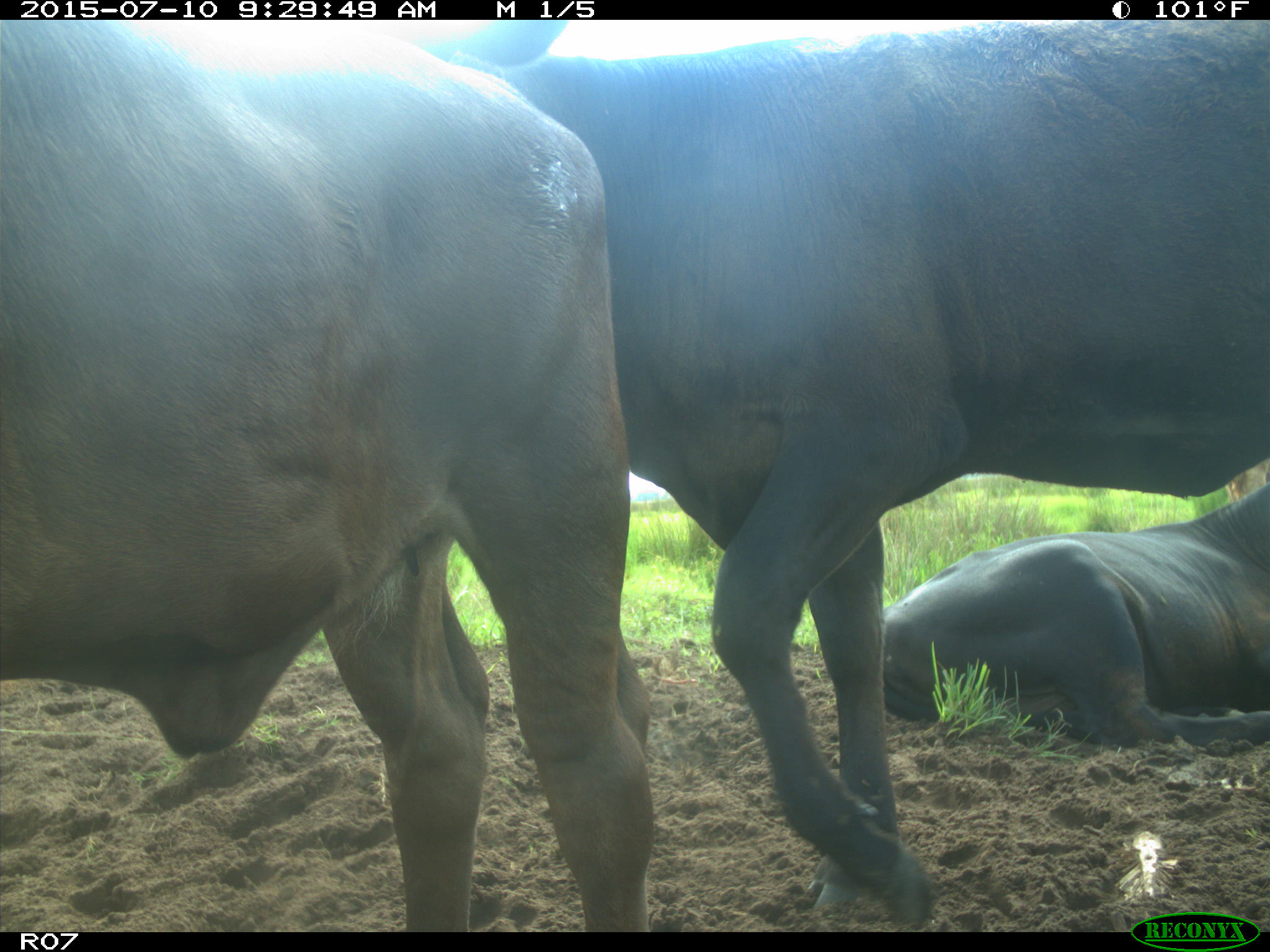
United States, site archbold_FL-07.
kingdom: Animalia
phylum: Chordata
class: Mammalia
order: Artiodactyla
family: Bovidae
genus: Bos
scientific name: Bos taurus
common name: domestic cow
Bos taurus (domestic cow).